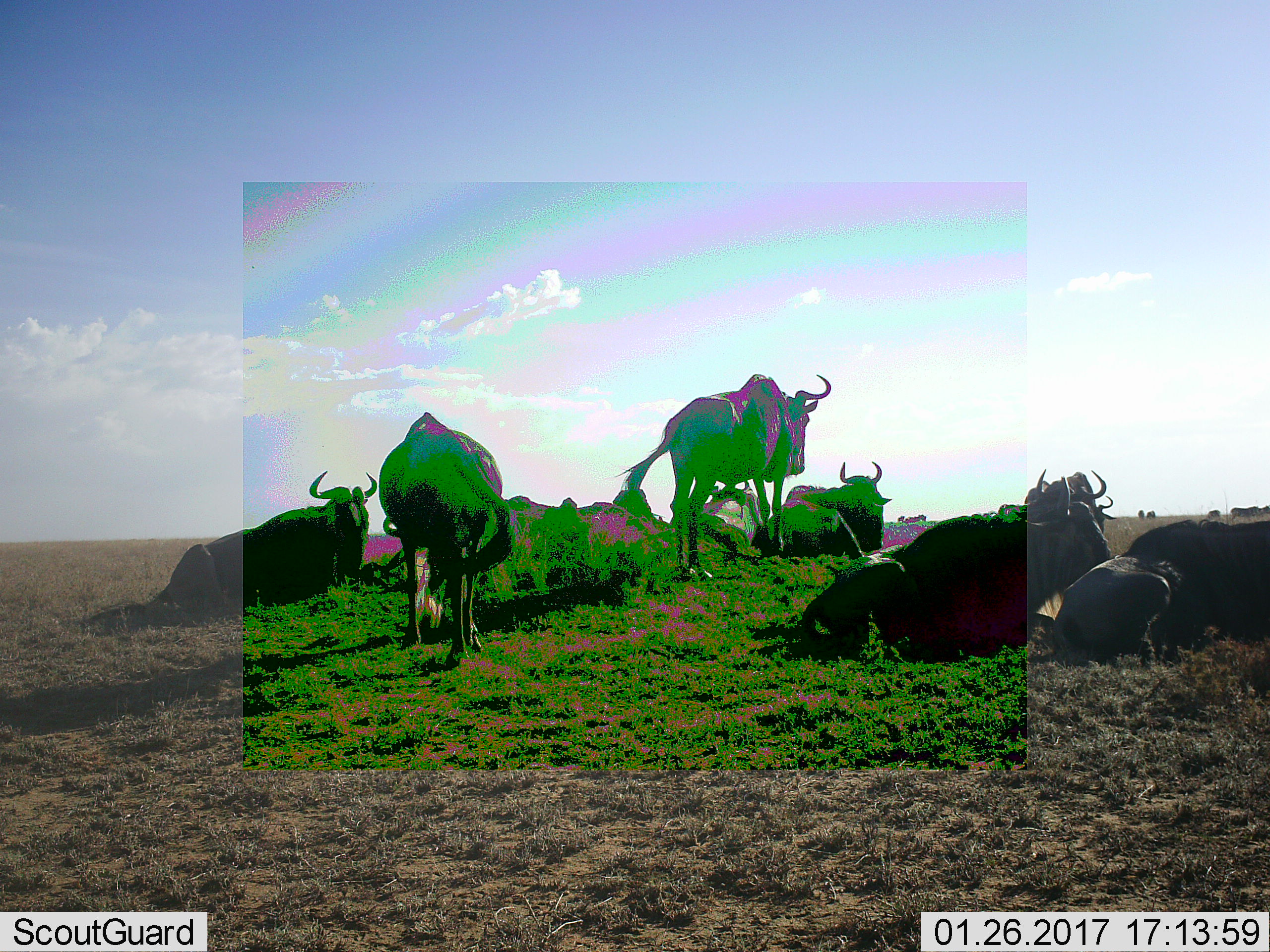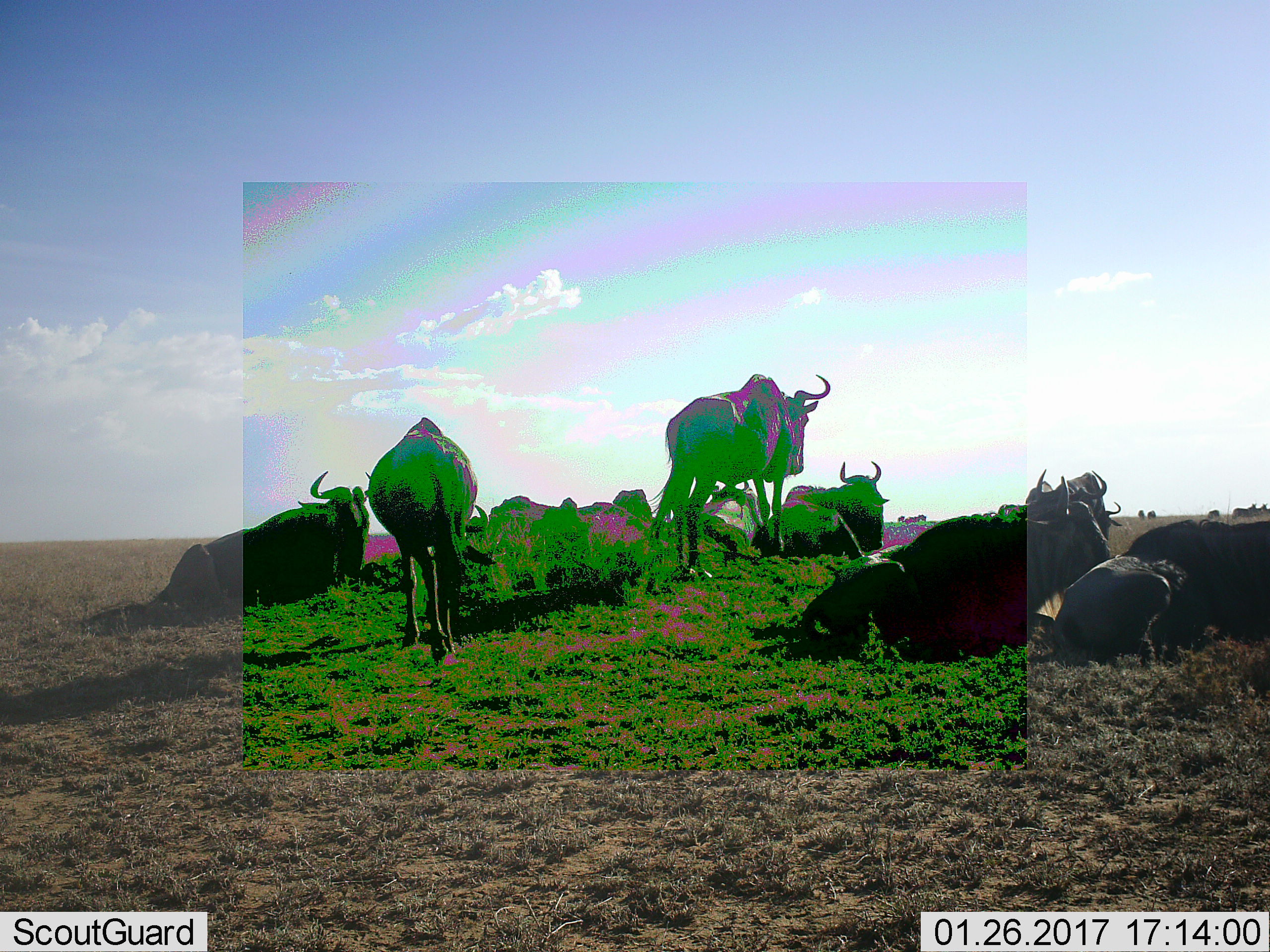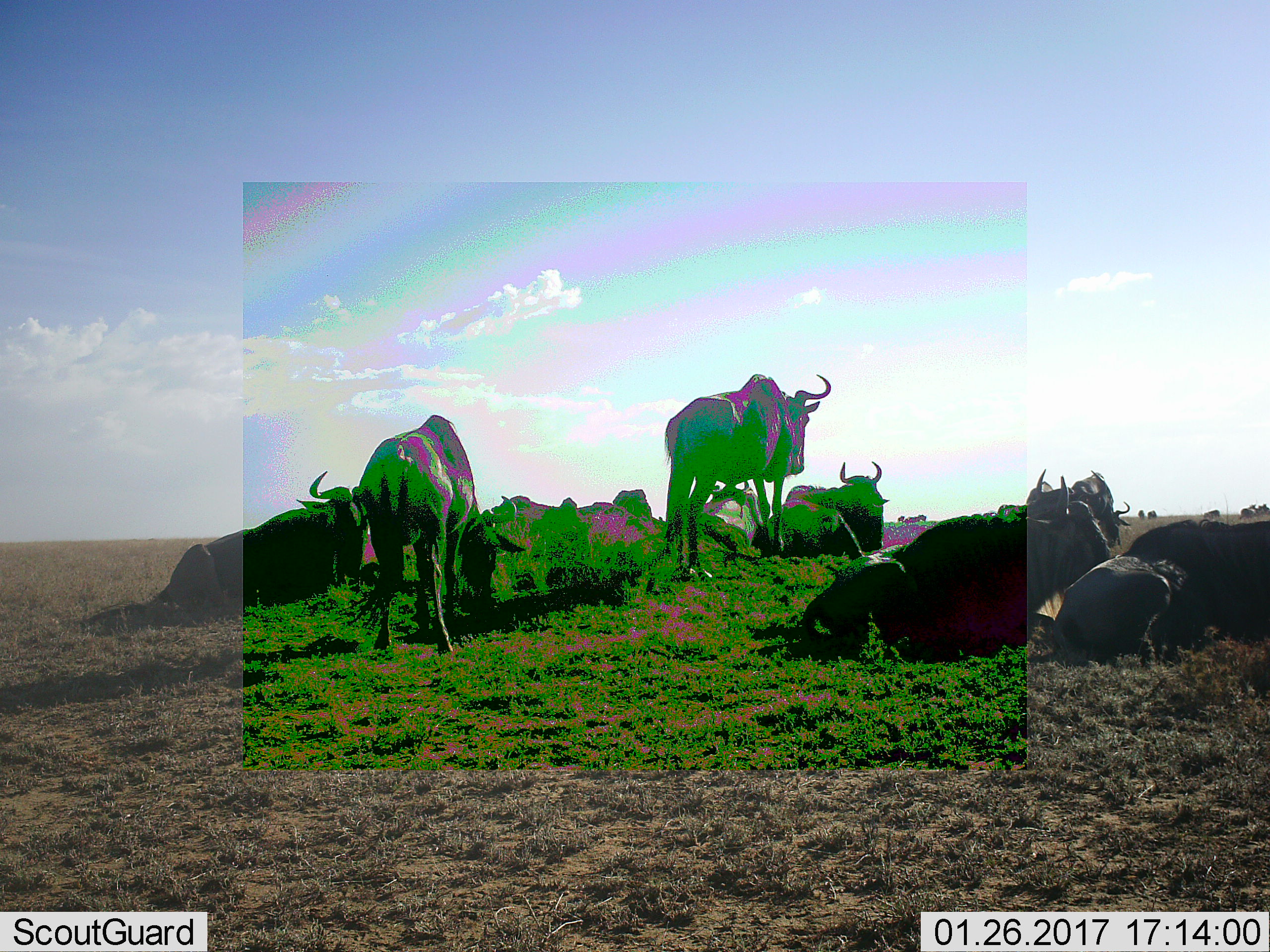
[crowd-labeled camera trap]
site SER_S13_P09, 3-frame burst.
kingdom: Animalia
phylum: Chordata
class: Mammalia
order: Artiodactyla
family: Bovidae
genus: Connochaetes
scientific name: Connochaetes taurinus taurinus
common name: blue wildebeest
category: wildebeestblue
Wildebeestblue (blue wildebeest) (Connochaetes taurinus taurinus), count 11-50. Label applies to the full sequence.